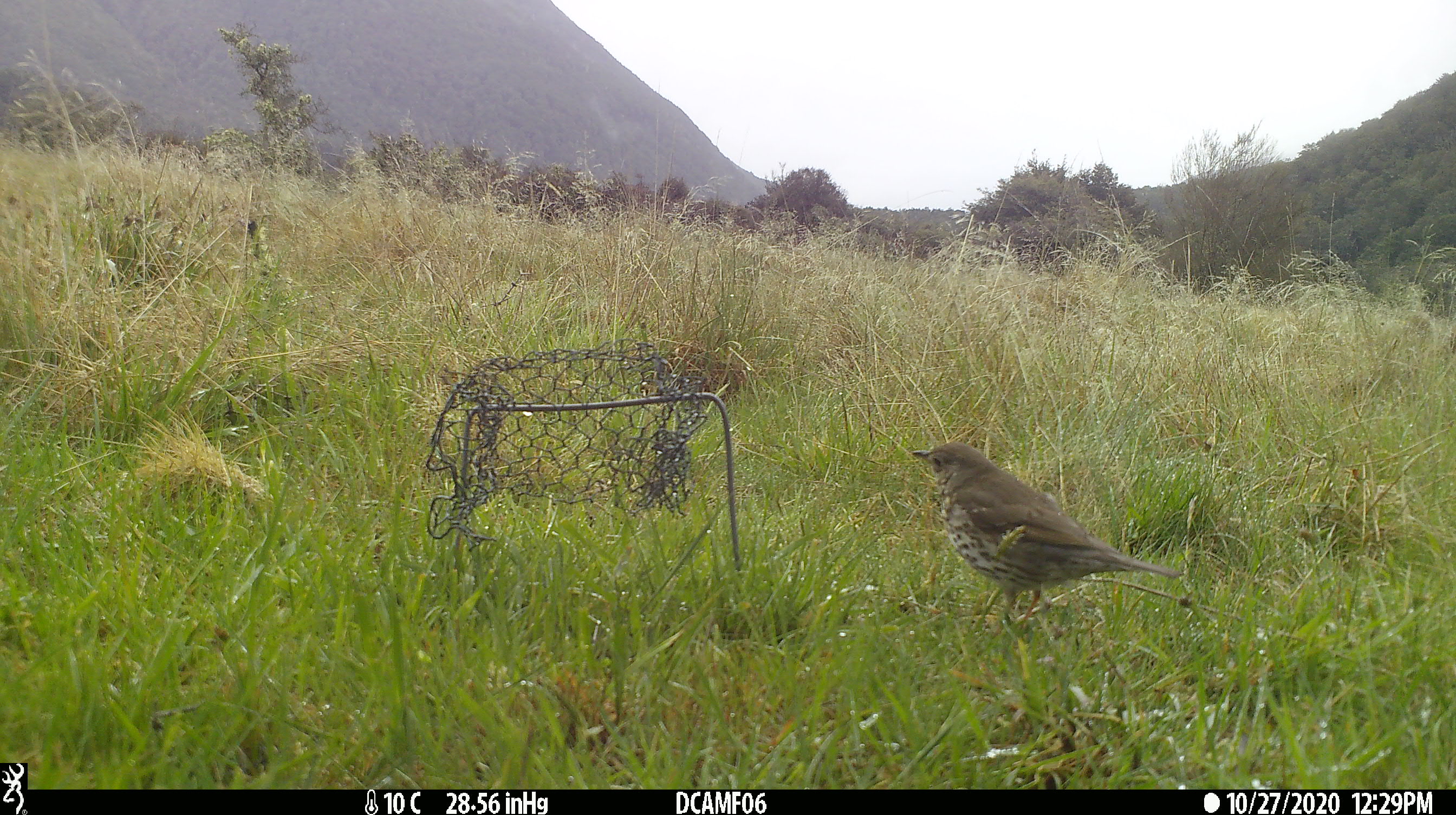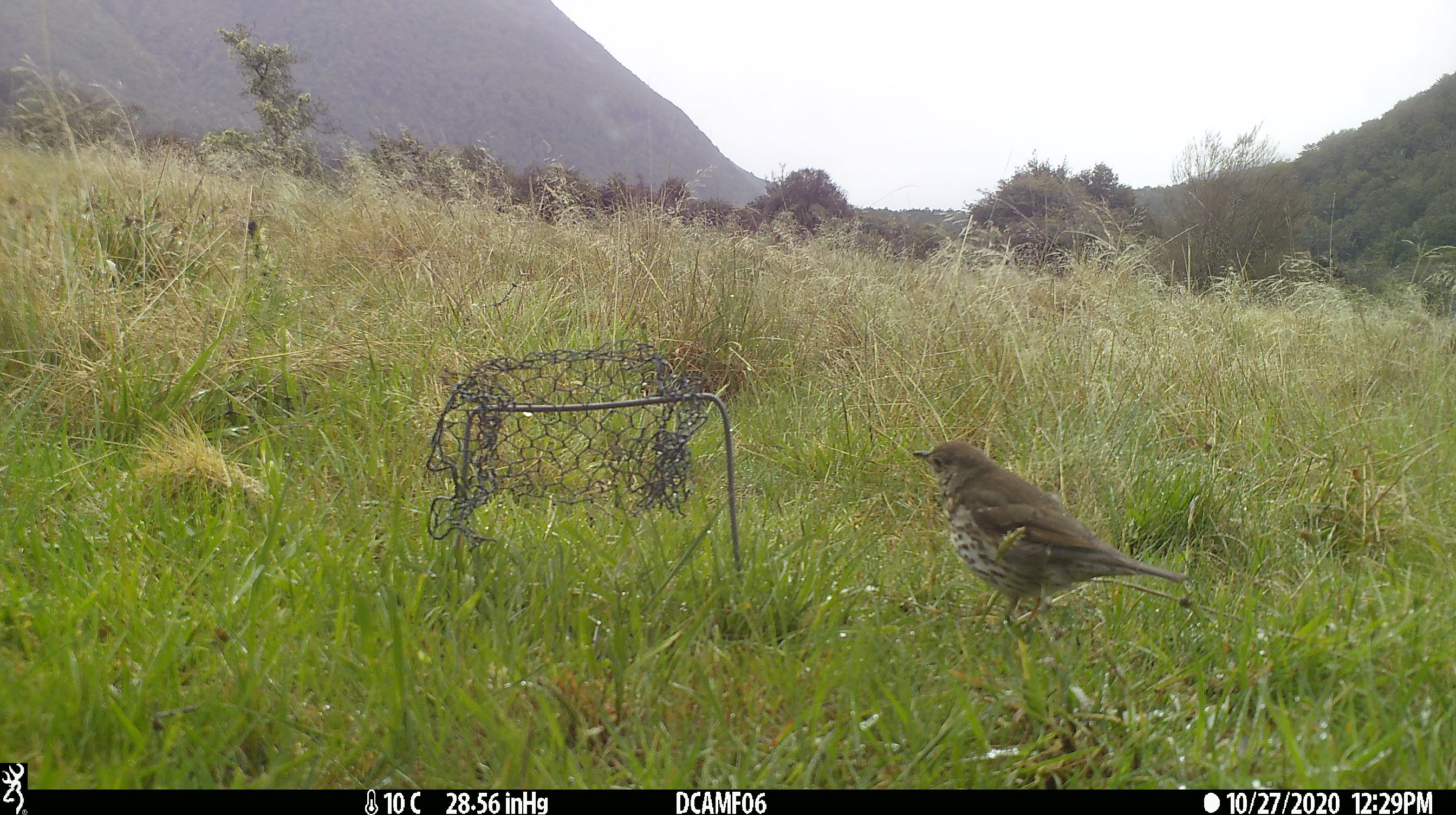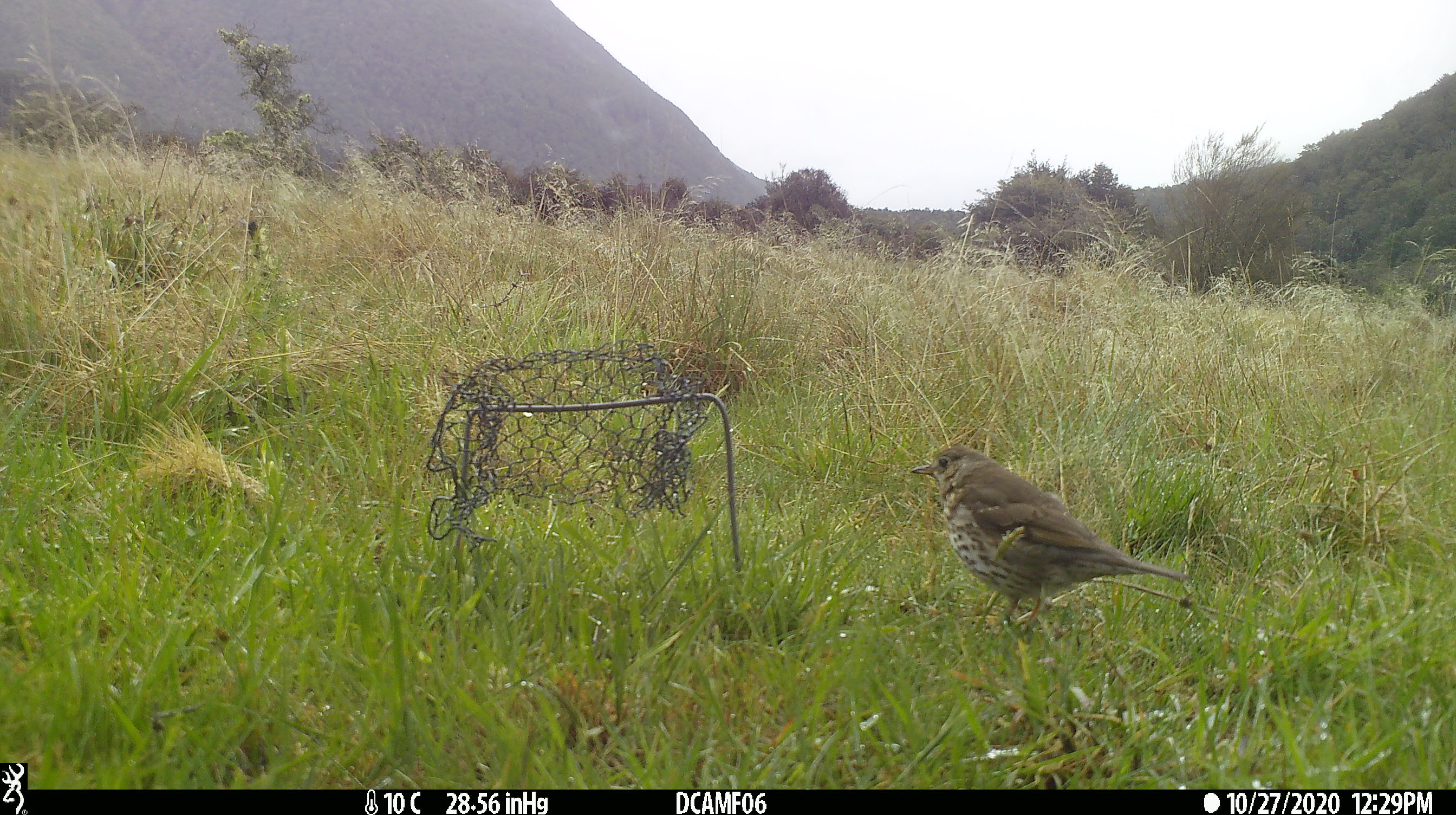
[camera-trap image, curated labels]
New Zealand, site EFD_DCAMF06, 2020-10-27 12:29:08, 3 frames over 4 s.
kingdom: Animalia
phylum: Chordata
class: Aves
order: Passeriformes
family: Turdidae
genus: Turdus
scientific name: Turdus philomelos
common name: song thrush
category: thrush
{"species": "thrush (song thrush) (Turdus philomelos)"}